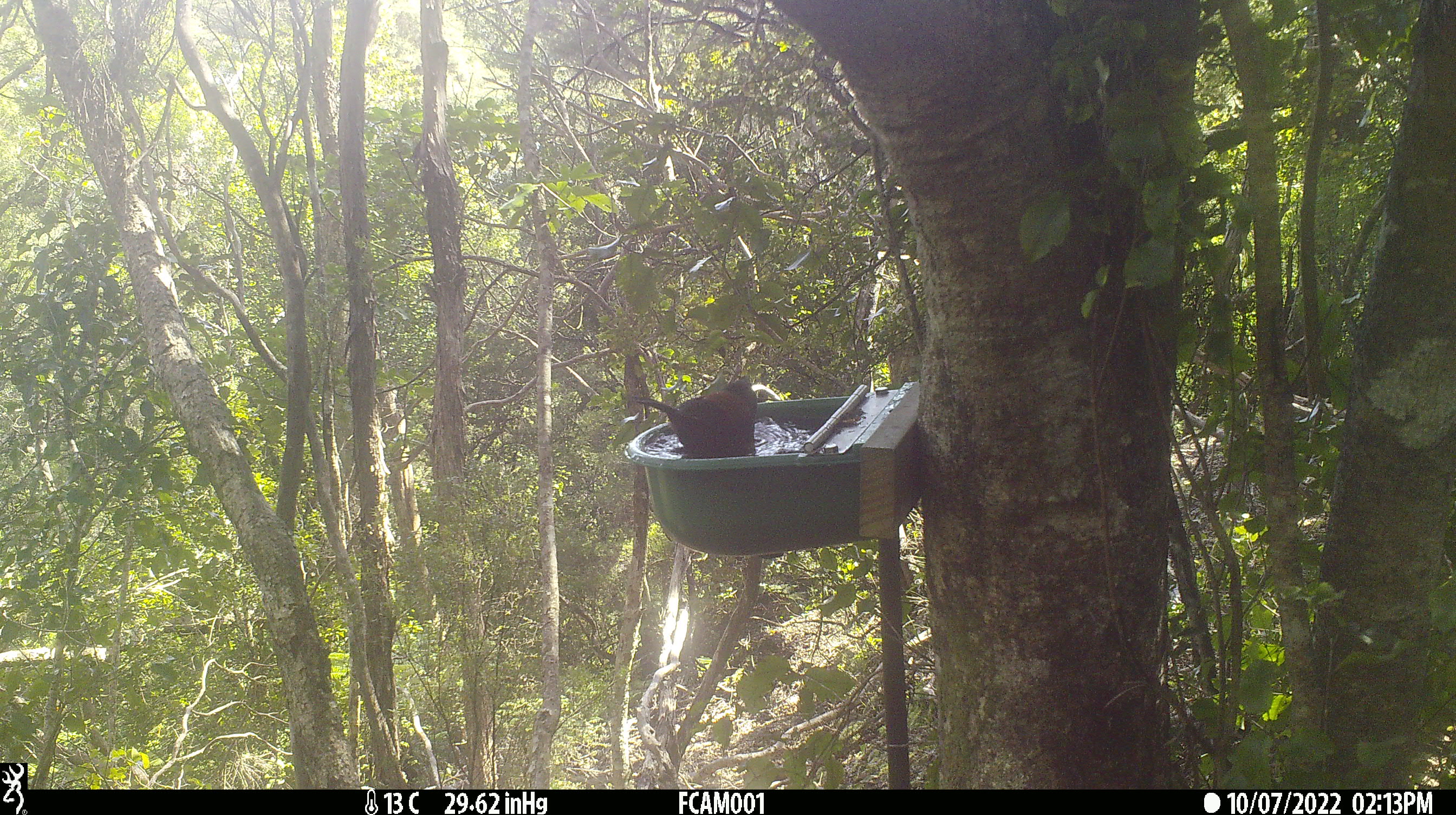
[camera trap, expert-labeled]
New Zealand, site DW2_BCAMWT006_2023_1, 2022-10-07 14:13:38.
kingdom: Animalia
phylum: Chordata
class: Aves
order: Passeriformes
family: Callaeidae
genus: Philesturnus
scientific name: Philesturnus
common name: saddlebacks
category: tieke